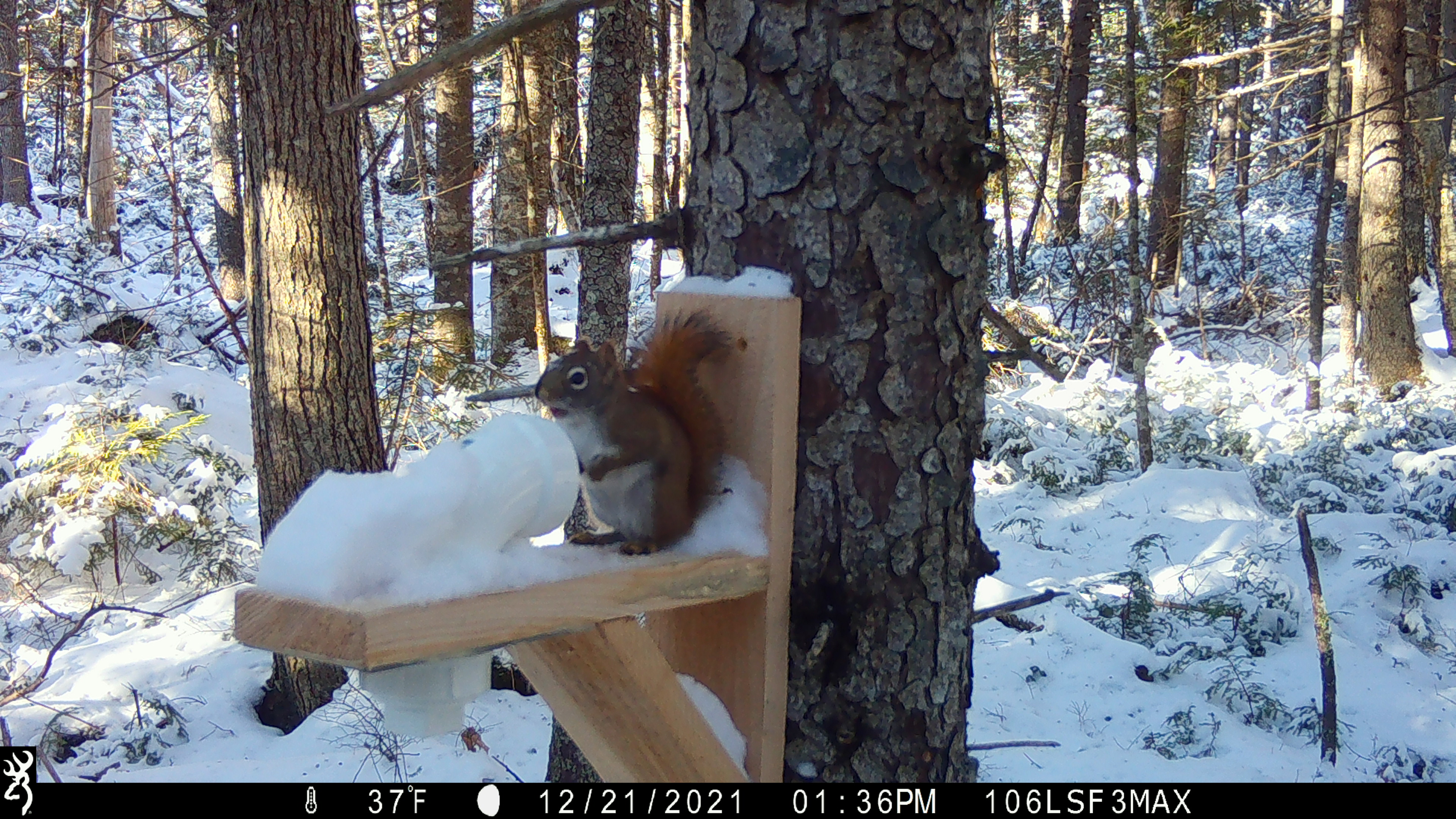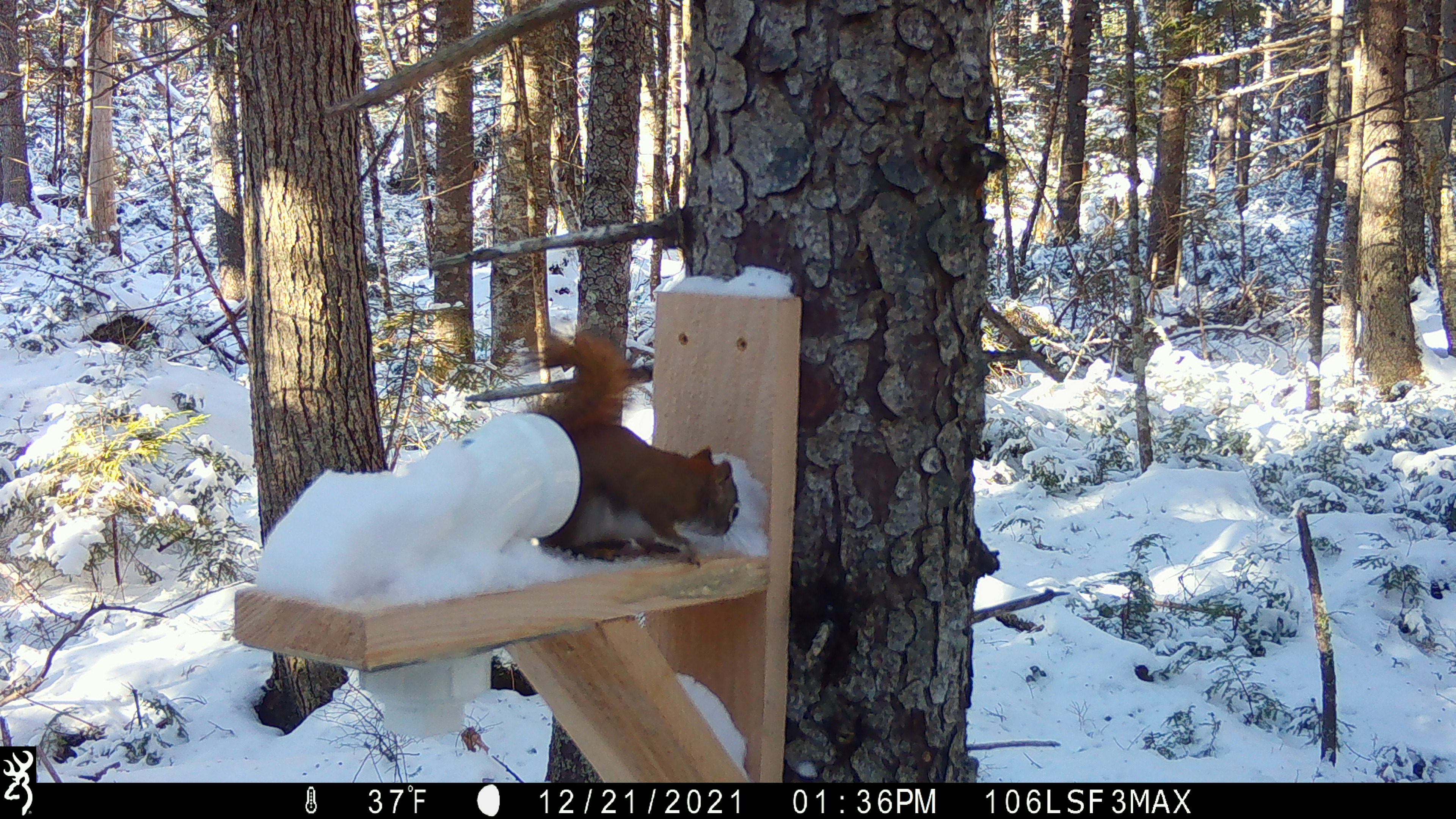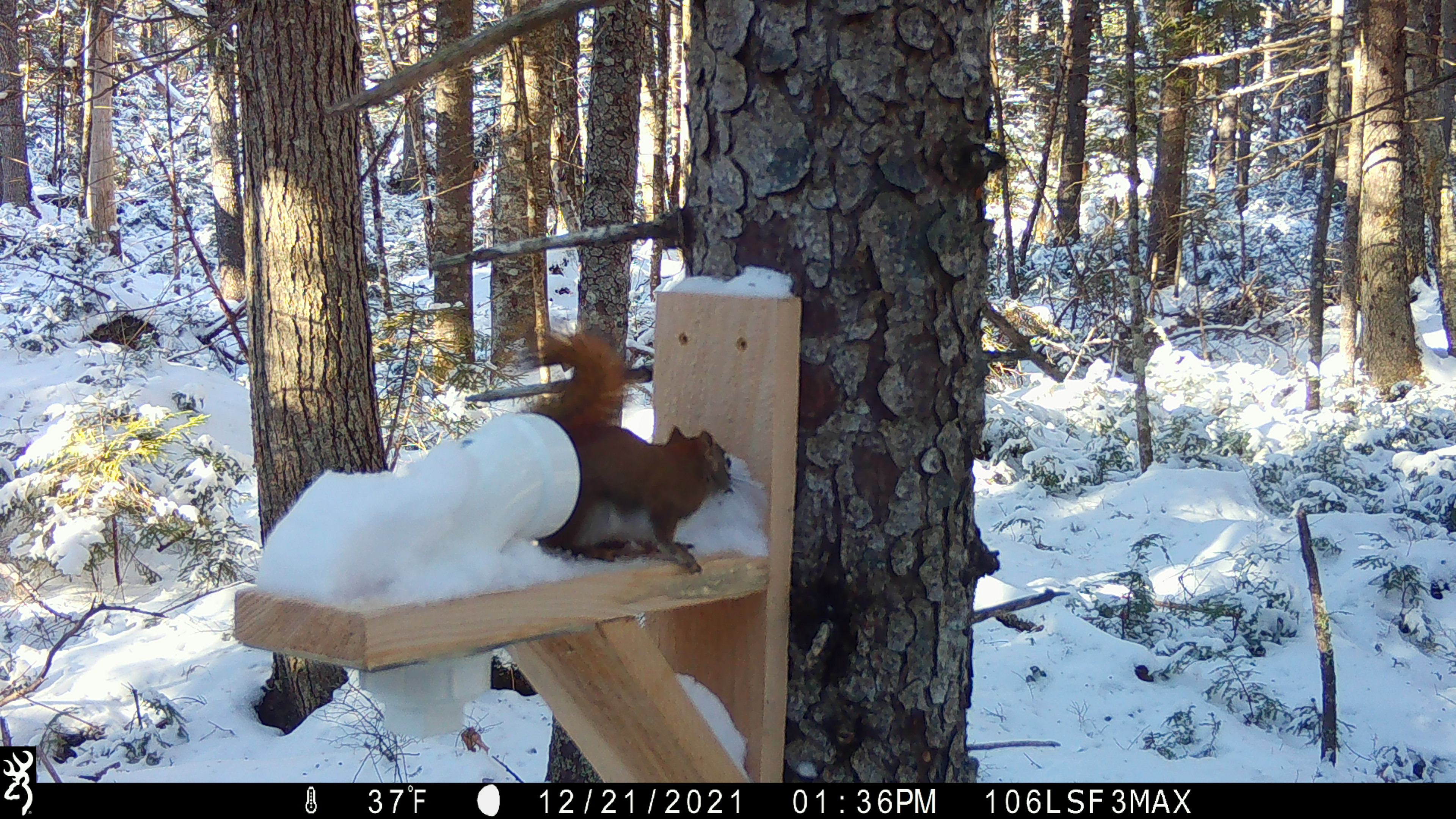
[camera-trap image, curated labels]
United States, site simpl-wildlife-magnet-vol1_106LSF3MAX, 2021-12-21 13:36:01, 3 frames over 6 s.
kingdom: Animalia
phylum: Chordata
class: Mammalia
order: Rodentia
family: Sciuridae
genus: Tamiasciurus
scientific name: Tamiasciurus hudsonicus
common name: red squirrel